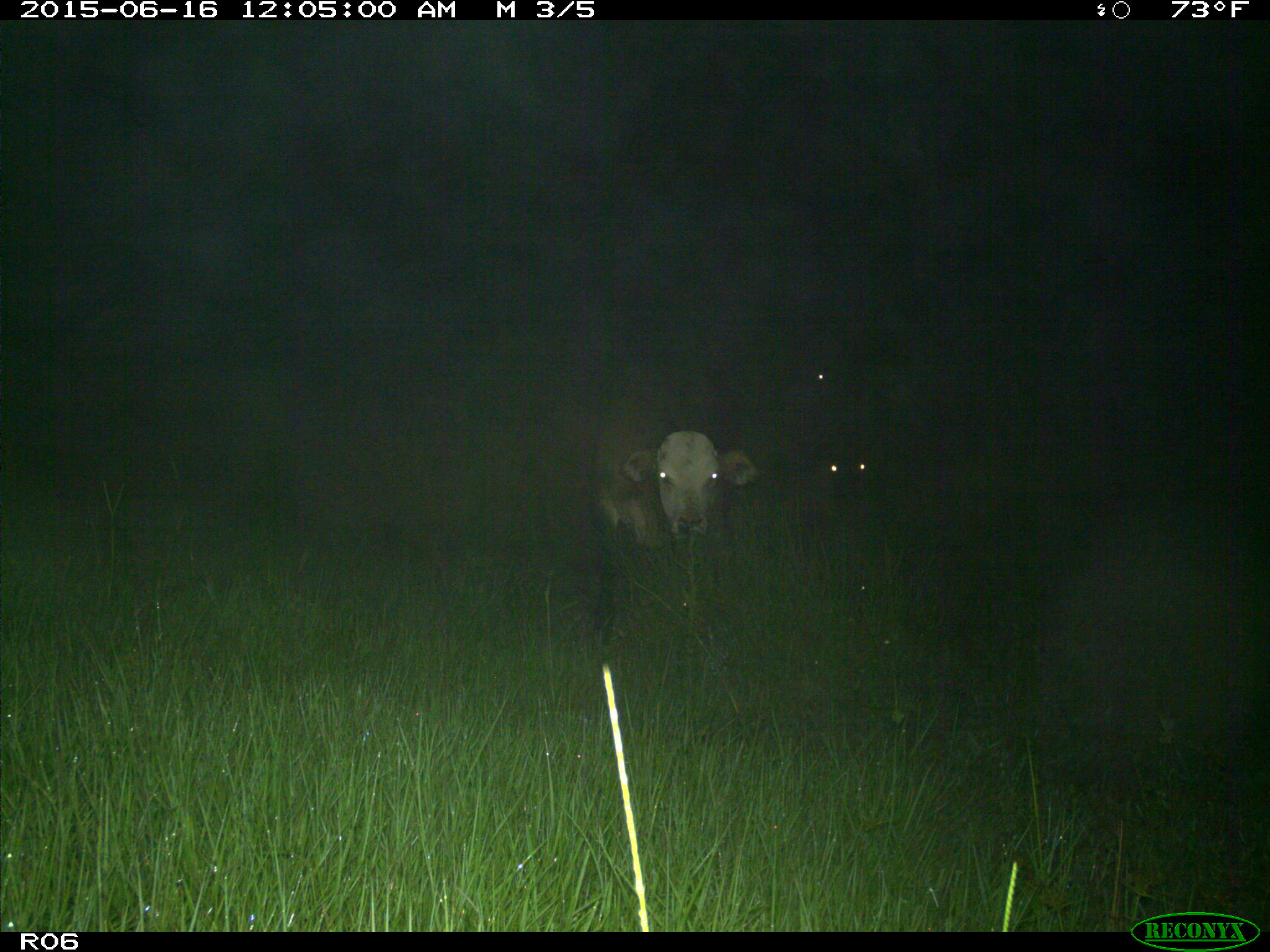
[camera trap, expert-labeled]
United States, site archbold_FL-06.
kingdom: Animalia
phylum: Chordata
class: Mammalia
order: Artiodactyla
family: Bovidae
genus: Bos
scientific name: Bos taurus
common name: domestic cow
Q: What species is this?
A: Bos taurus (domestic cow).